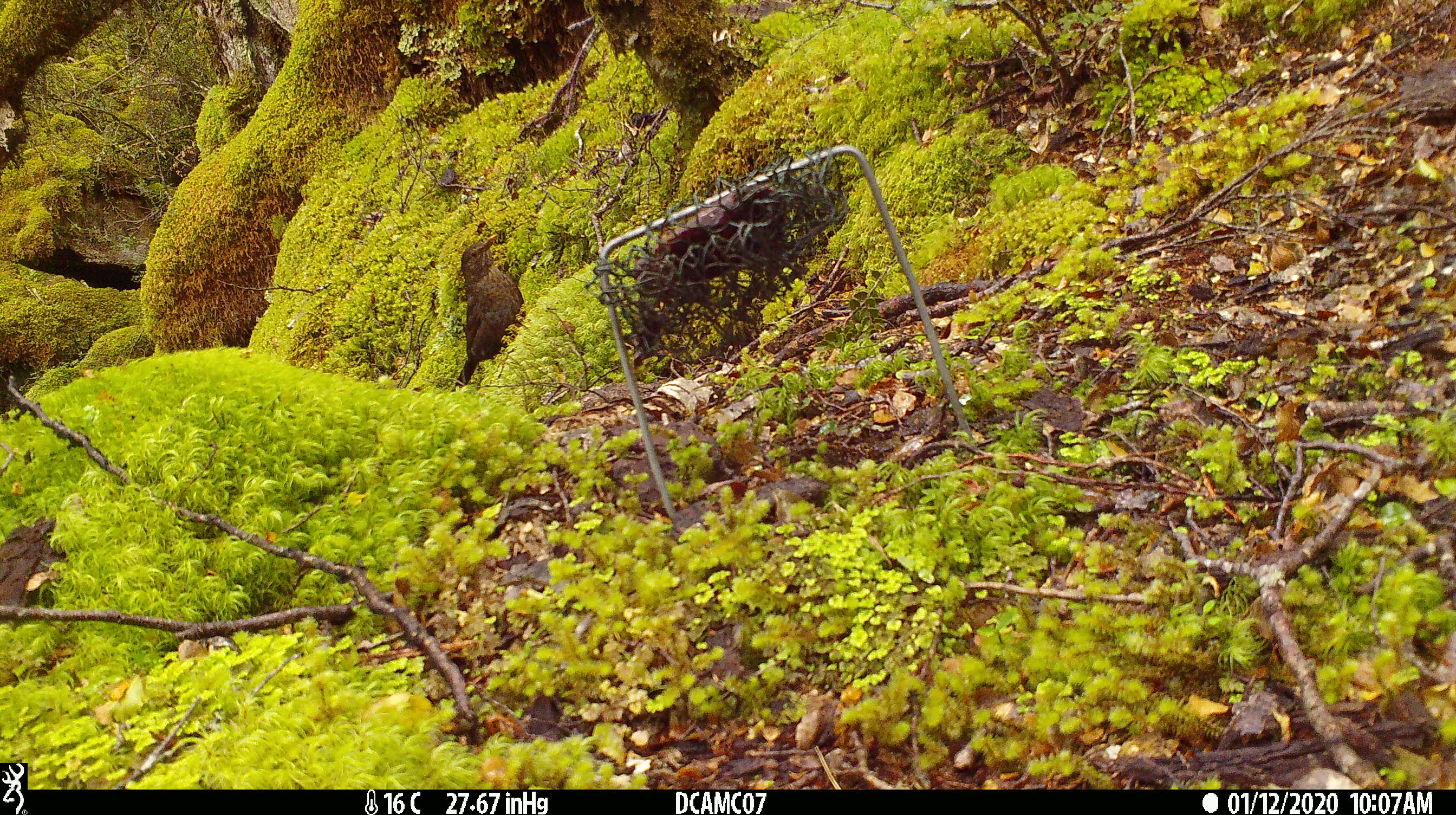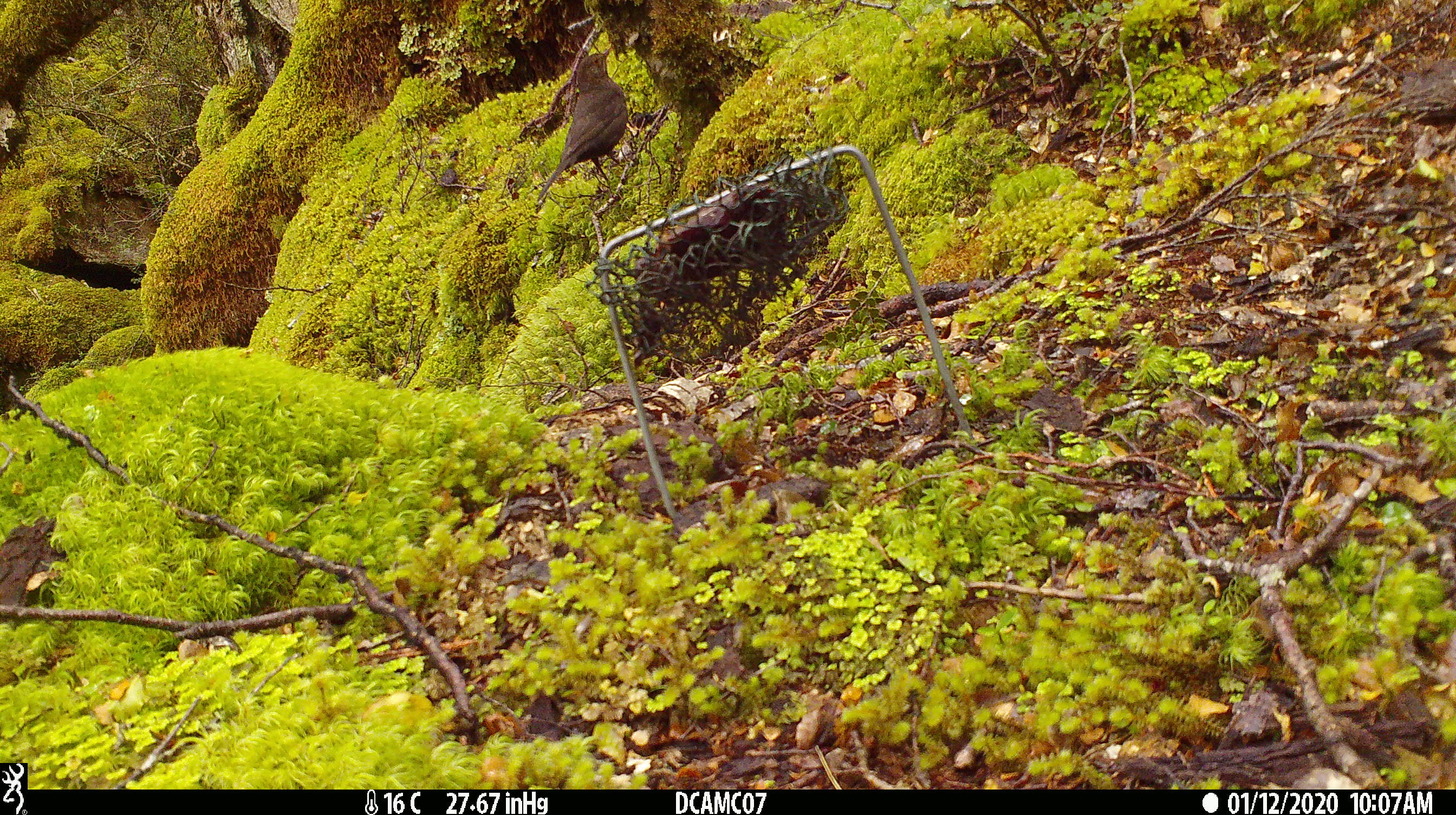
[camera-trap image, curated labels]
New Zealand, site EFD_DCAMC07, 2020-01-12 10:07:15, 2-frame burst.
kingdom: Animalia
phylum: Chordata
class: Aves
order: Passeriformes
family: Turdidae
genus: Turdus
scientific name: Turdus philomelos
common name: song thrush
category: thrush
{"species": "thrush (song thrush) (Turdus philomelos)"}